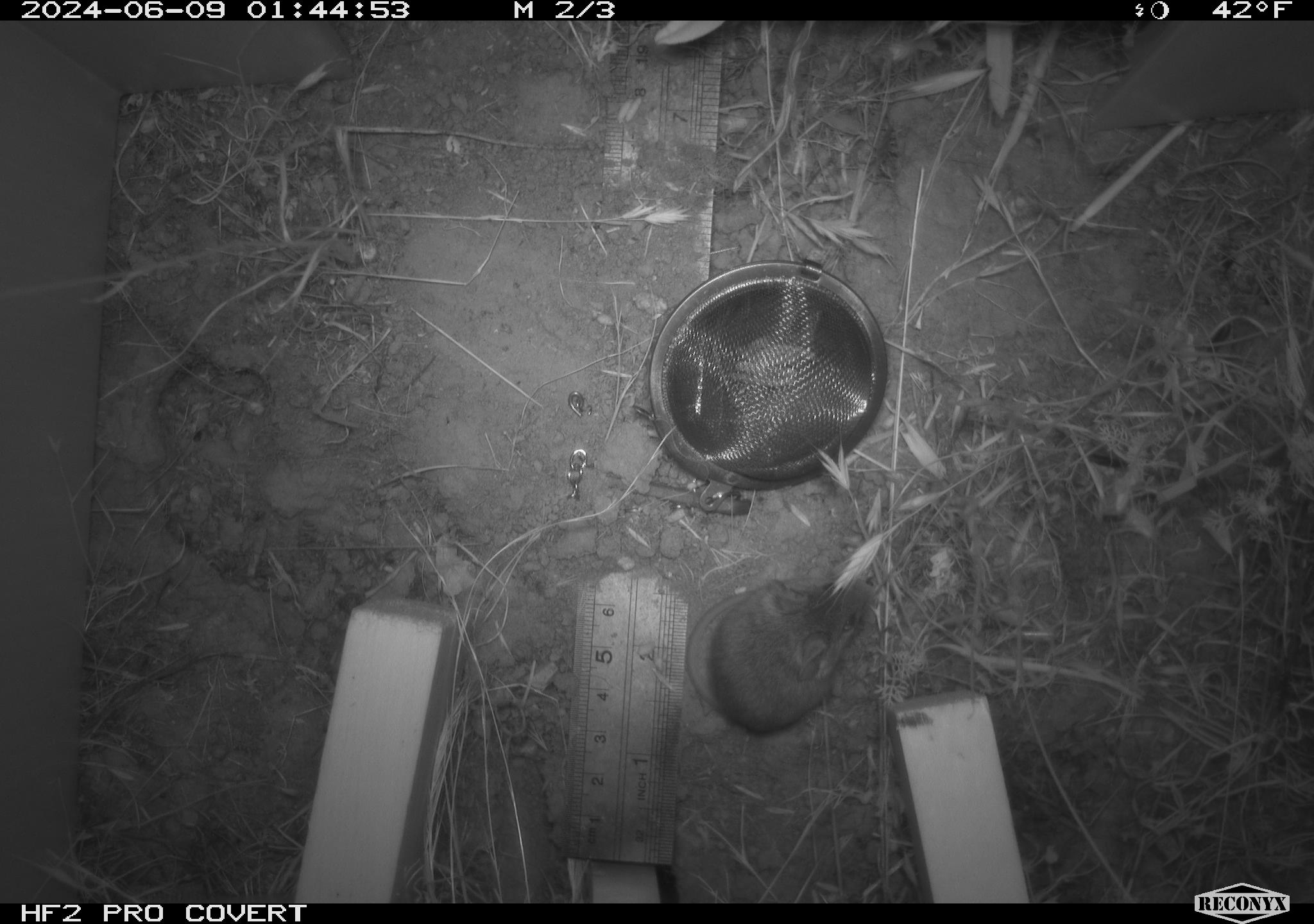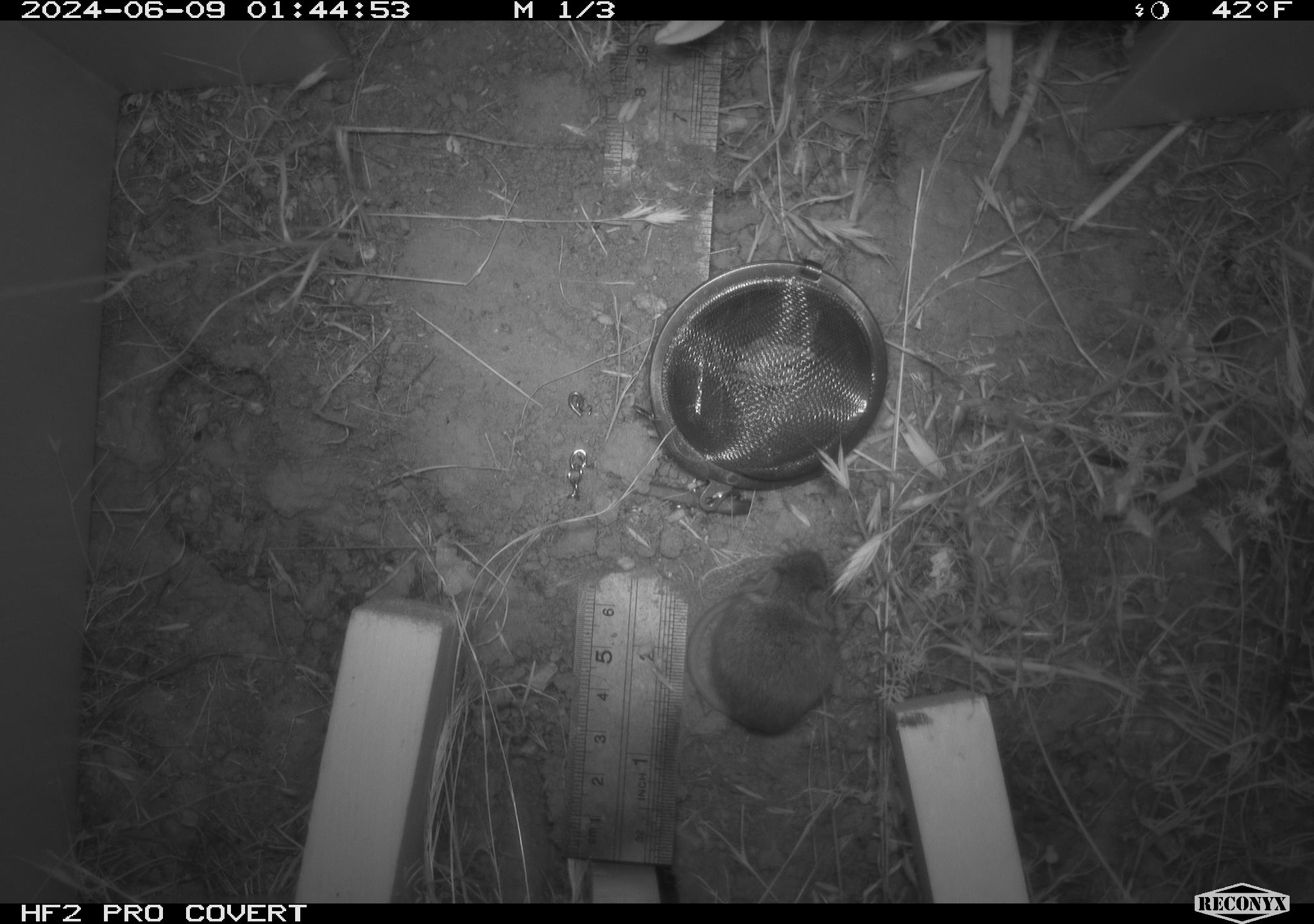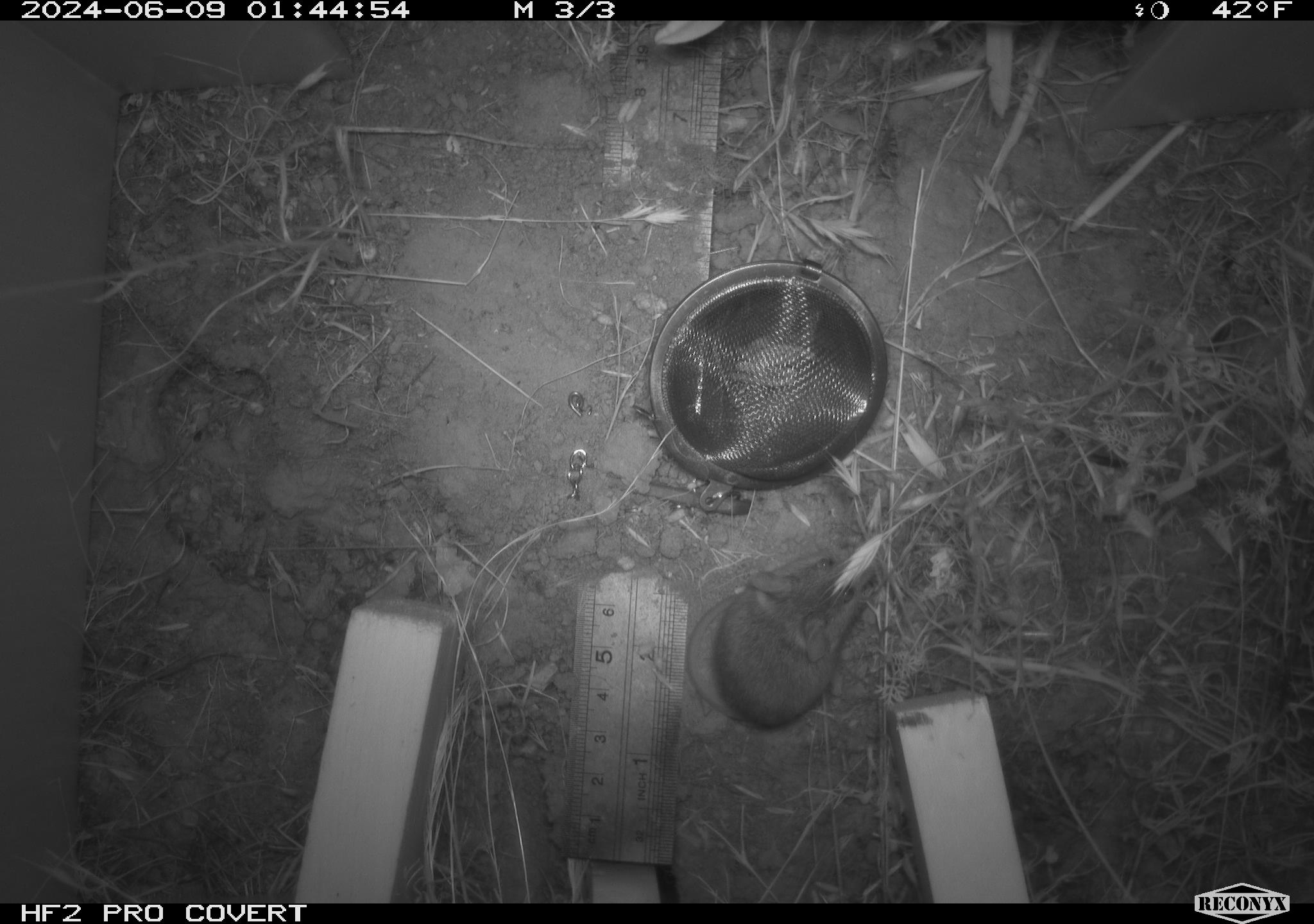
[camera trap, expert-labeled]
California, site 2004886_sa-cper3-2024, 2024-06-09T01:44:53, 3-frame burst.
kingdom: Animalia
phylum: Chordata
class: Mammalia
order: Rodentia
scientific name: Rodentia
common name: rodent